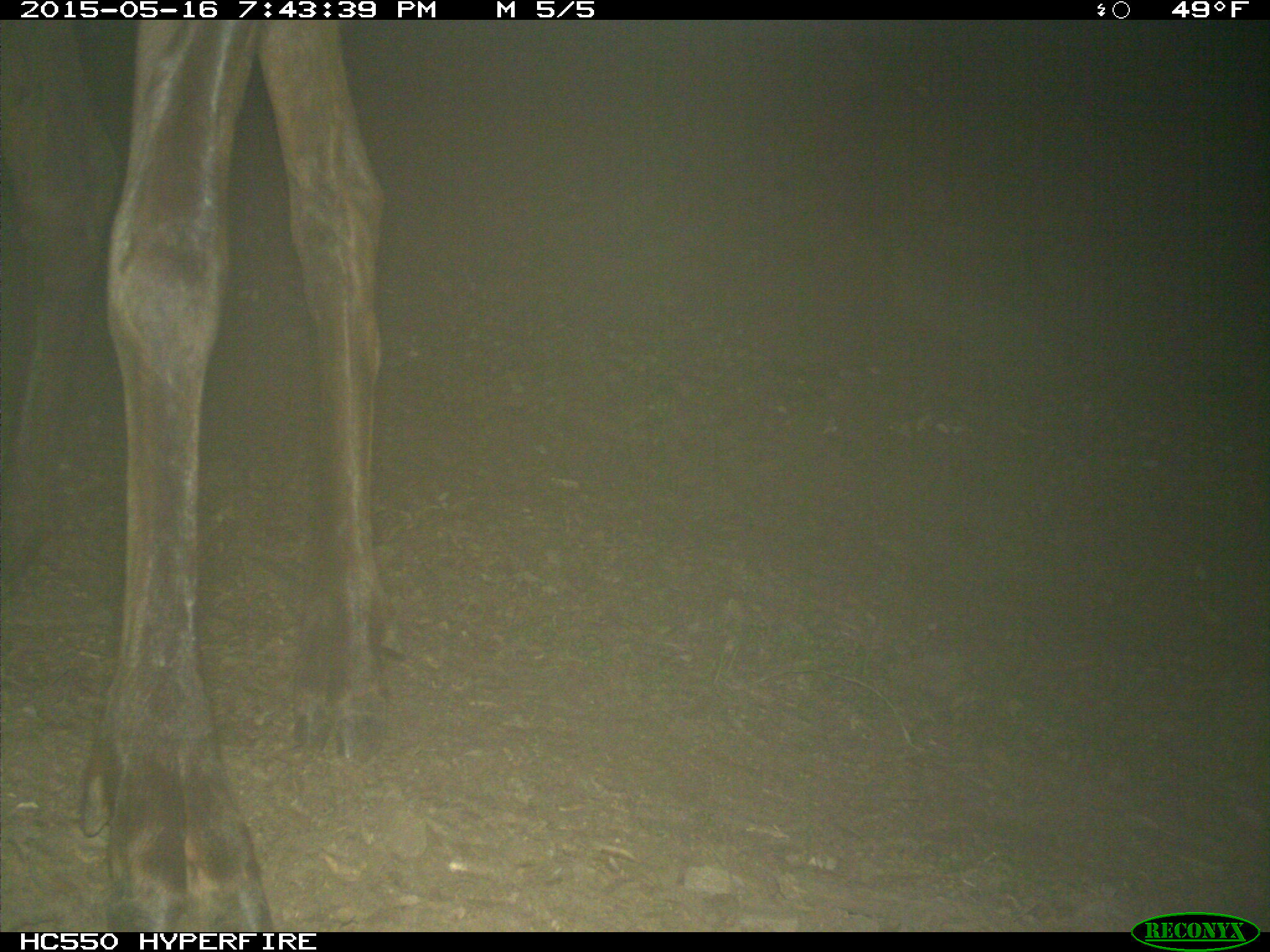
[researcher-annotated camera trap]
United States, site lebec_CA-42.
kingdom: Animalia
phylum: Chordata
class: Mammalia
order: Artiodactyla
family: Cervidae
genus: Cervus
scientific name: Cervus canadensis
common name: elk